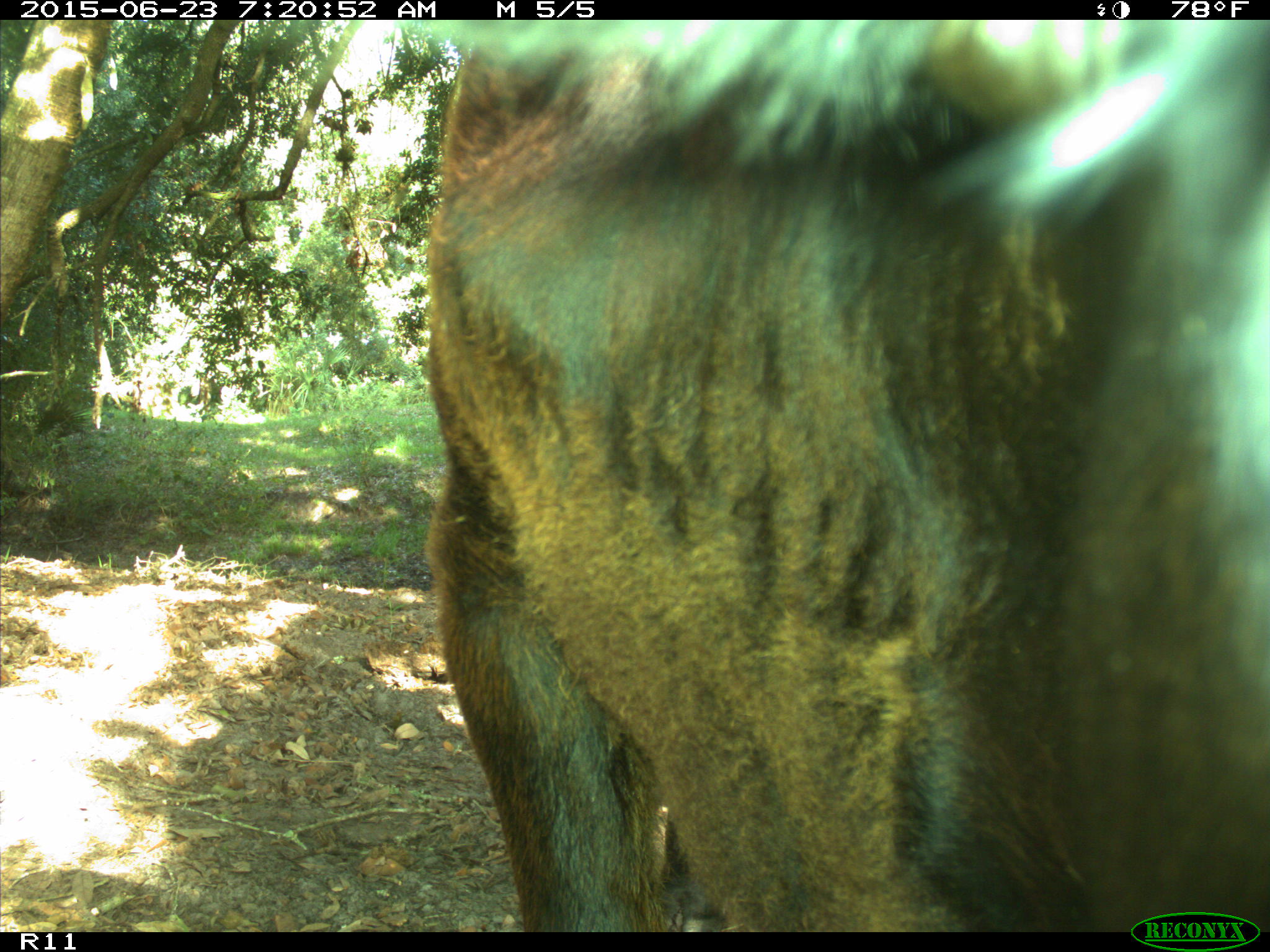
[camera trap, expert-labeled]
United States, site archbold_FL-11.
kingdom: Animalia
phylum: Chordata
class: Mammalia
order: Artiodactyla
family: Bovidae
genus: Bos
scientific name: Bos taurus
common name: domestic cow